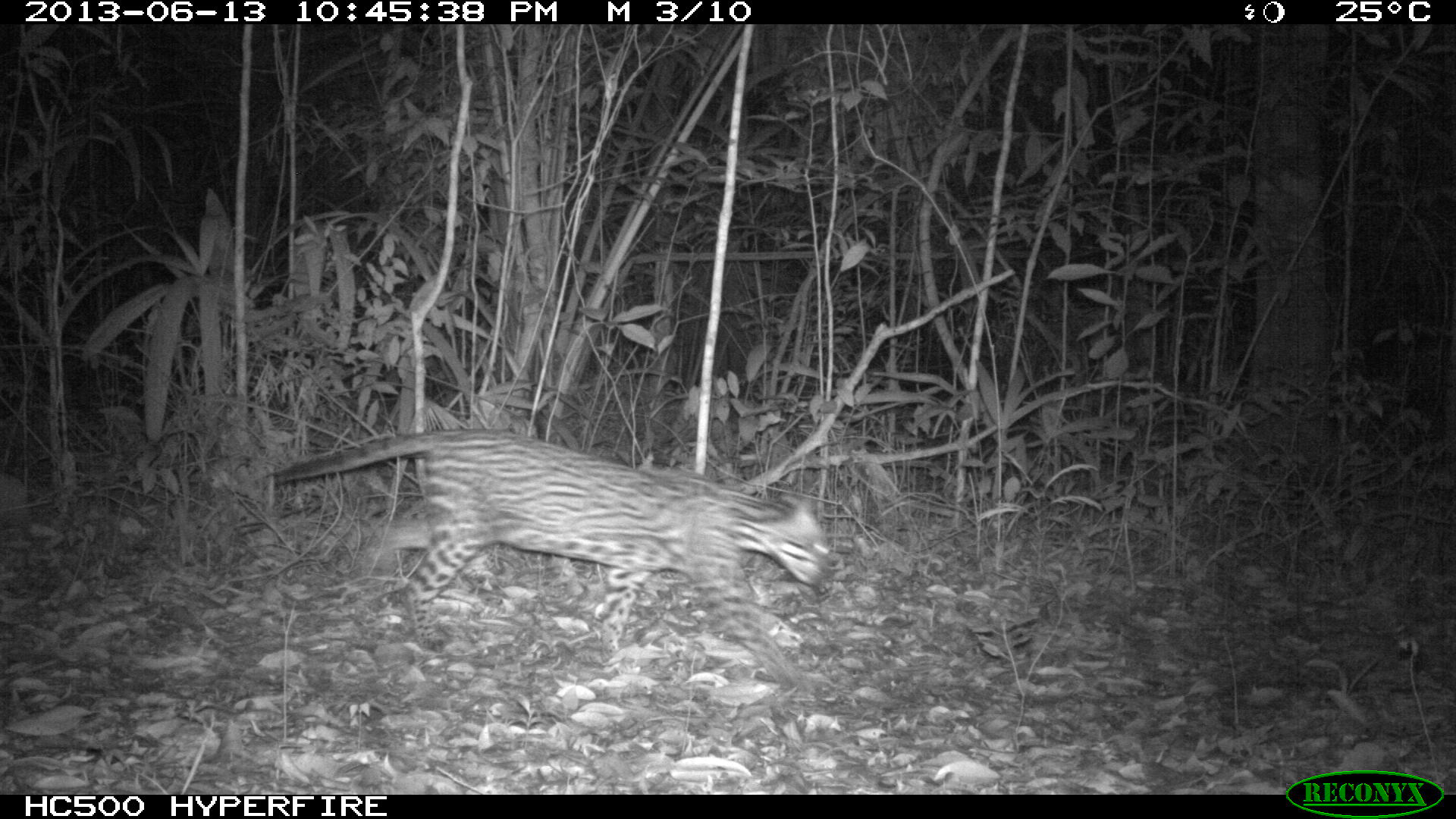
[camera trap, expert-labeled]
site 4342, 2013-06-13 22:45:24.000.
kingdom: Animalia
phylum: Chordata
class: Mammalia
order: Carnivora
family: Felidae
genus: Leopardus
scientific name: Leopardus pardalis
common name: ocelot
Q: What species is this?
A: Leopardus pardalis (ocelot).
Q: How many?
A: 1.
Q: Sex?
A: Female.